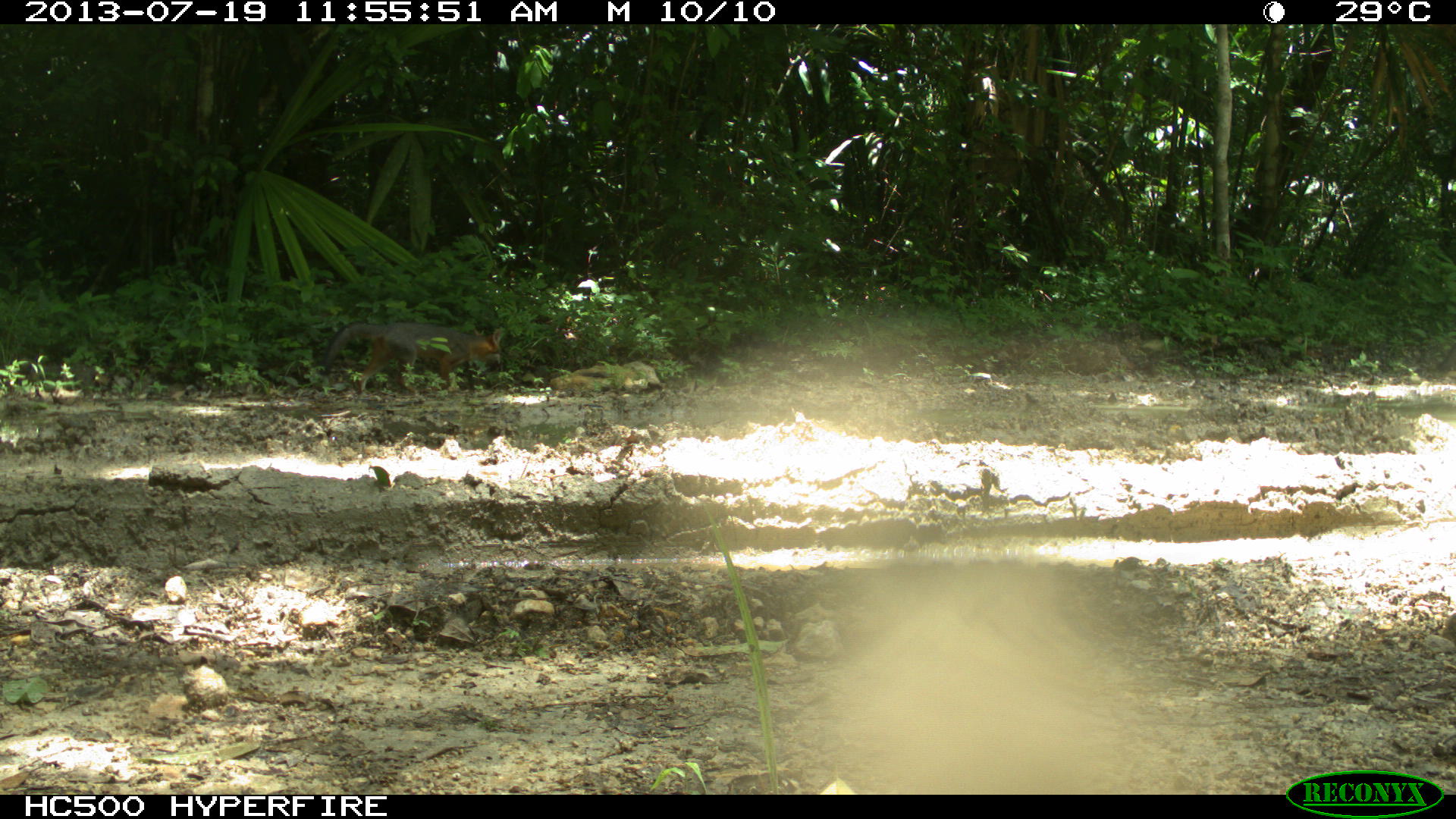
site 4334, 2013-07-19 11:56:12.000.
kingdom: Animalia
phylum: Chordata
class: Mammalia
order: Carnivora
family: Canidae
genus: Urocyon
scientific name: Urocyon cinereoargenteus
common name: gray fox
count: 2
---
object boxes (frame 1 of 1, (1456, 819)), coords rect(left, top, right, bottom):
urocyon cinereoargenteus: rect(321, 322, 504, 398)